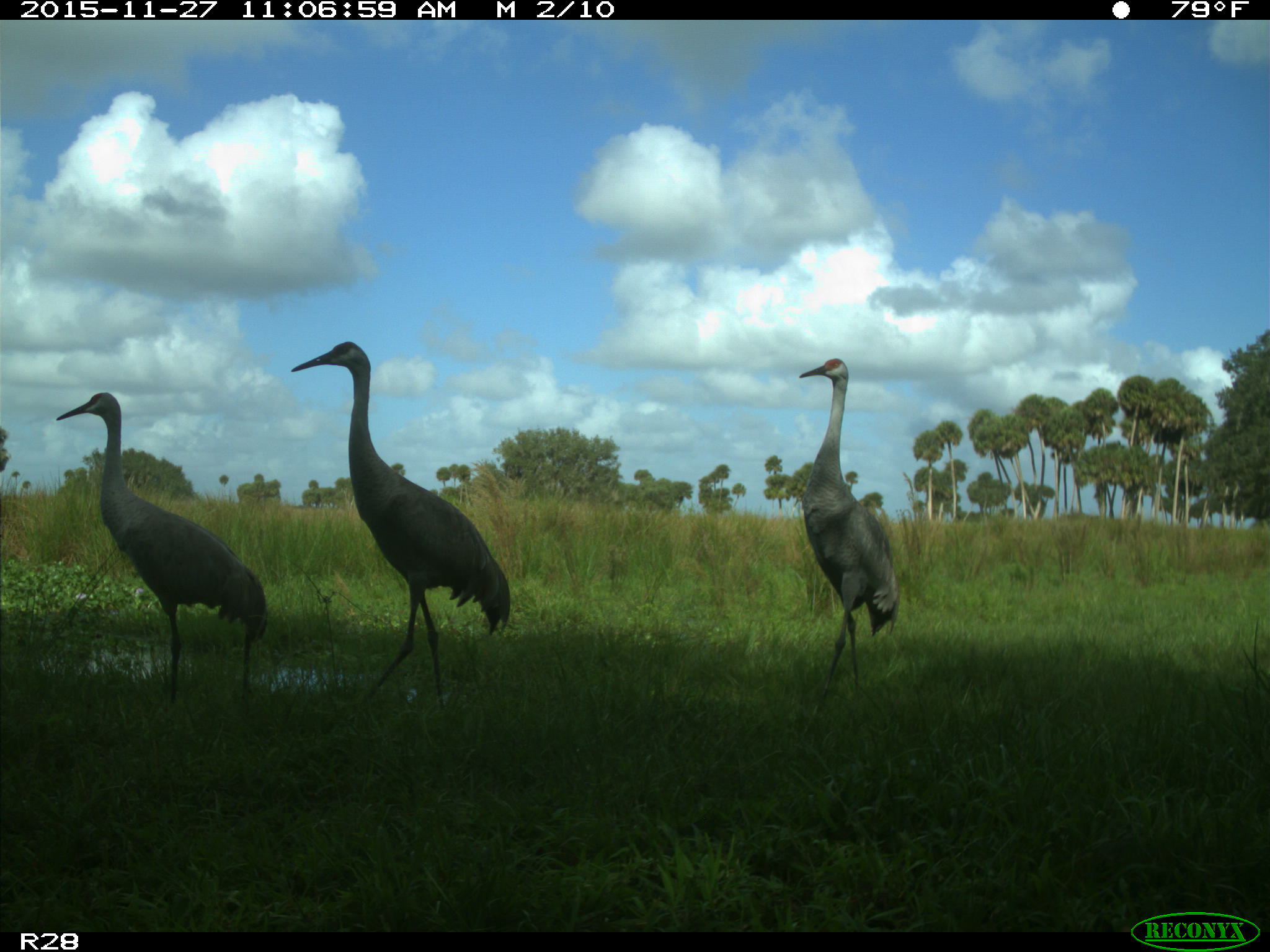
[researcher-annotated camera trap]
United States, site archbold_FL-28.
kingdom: Animalia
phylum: Chordata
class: Aves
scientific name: Aves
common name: birds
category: unidentified bird